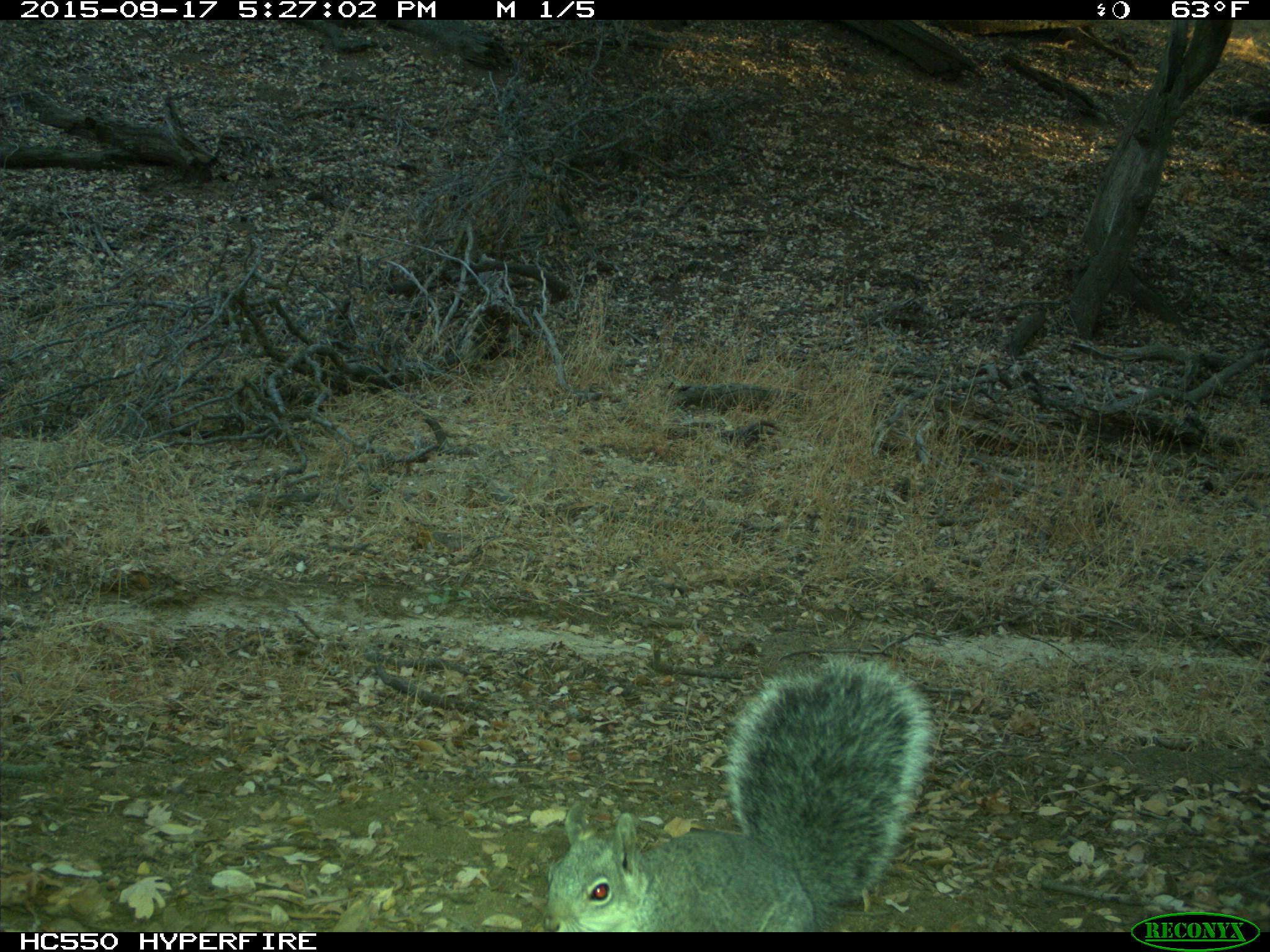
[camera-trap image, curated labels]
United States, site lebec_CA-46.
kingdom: Animalia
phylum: Chordata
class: Mammalia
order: Rodentia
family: Sciuridae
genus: Sciurus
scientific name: Sciurus carolinensis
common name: eastern gray squirrel